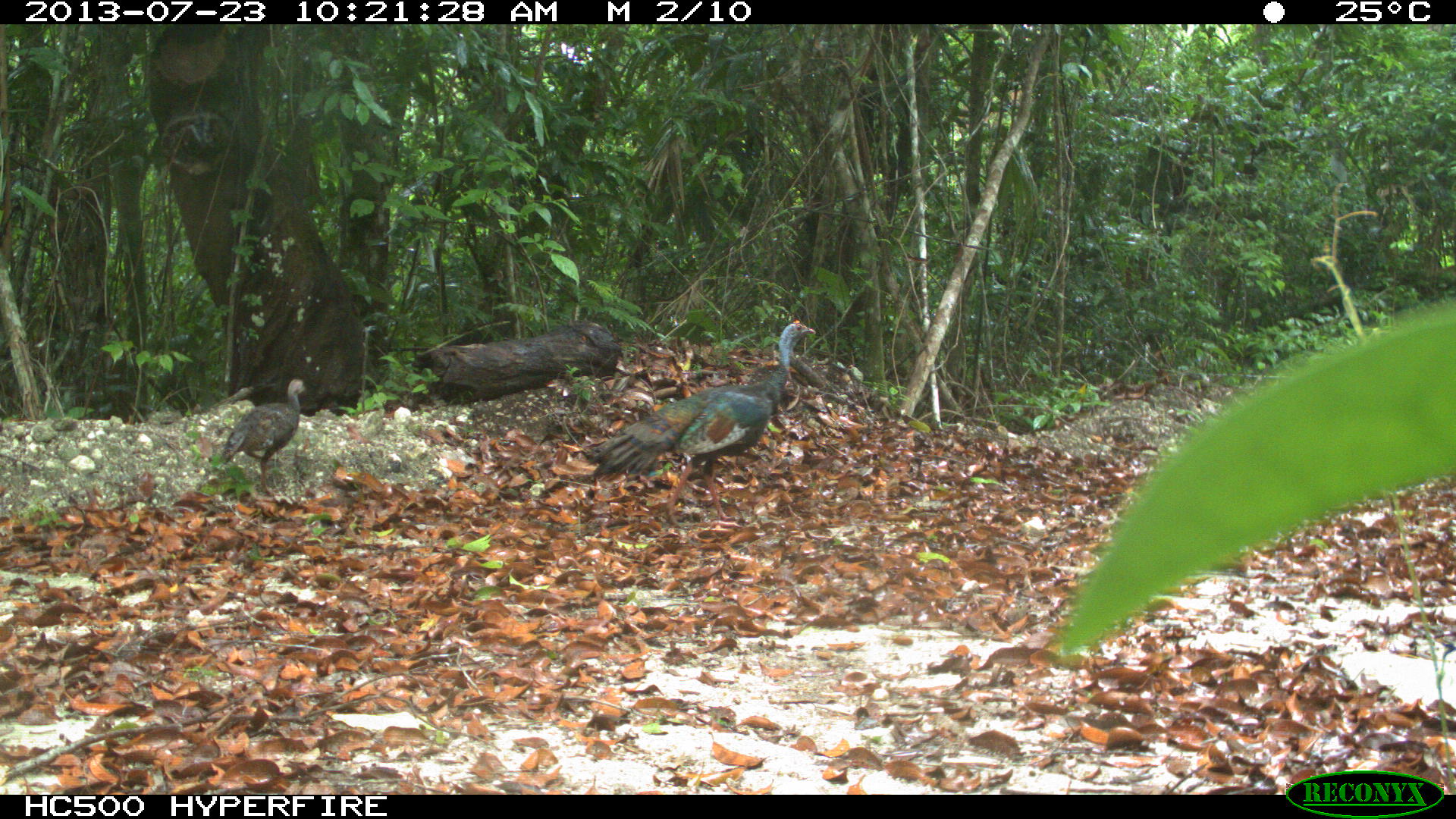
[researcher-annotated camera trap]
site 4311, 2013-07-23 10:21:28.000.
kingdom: Animalia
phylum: Chordata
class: Aves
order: Galliformes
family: Phasianidae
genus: Meleagris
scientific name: Meleagris ocellata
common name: ocellated turkey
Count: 2.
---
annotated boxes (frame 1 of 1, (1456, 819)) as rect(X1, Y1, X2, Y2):
meleagris ocellata: rect(589, 319, 817, 528); rect(219, 377, 305, 496)